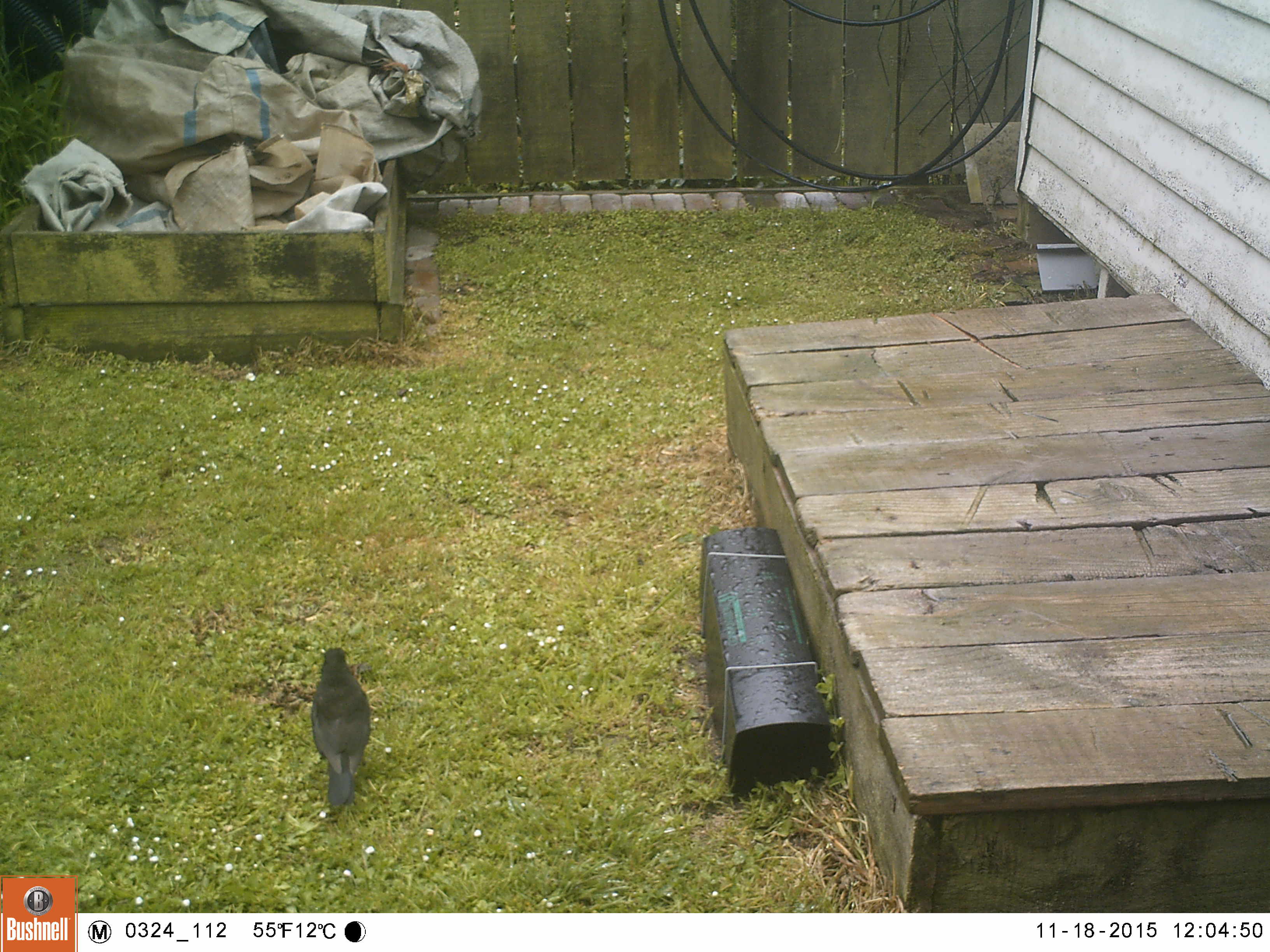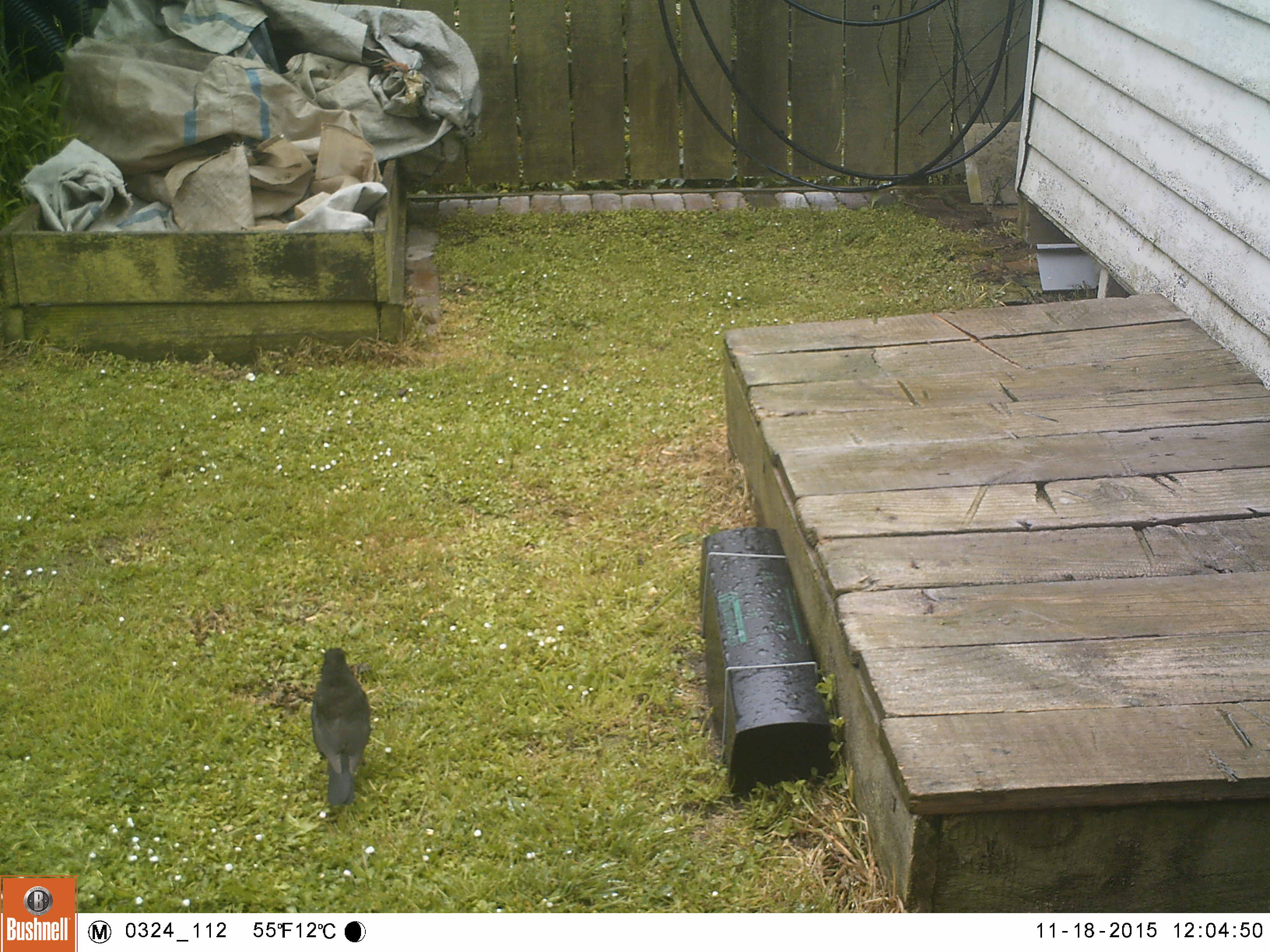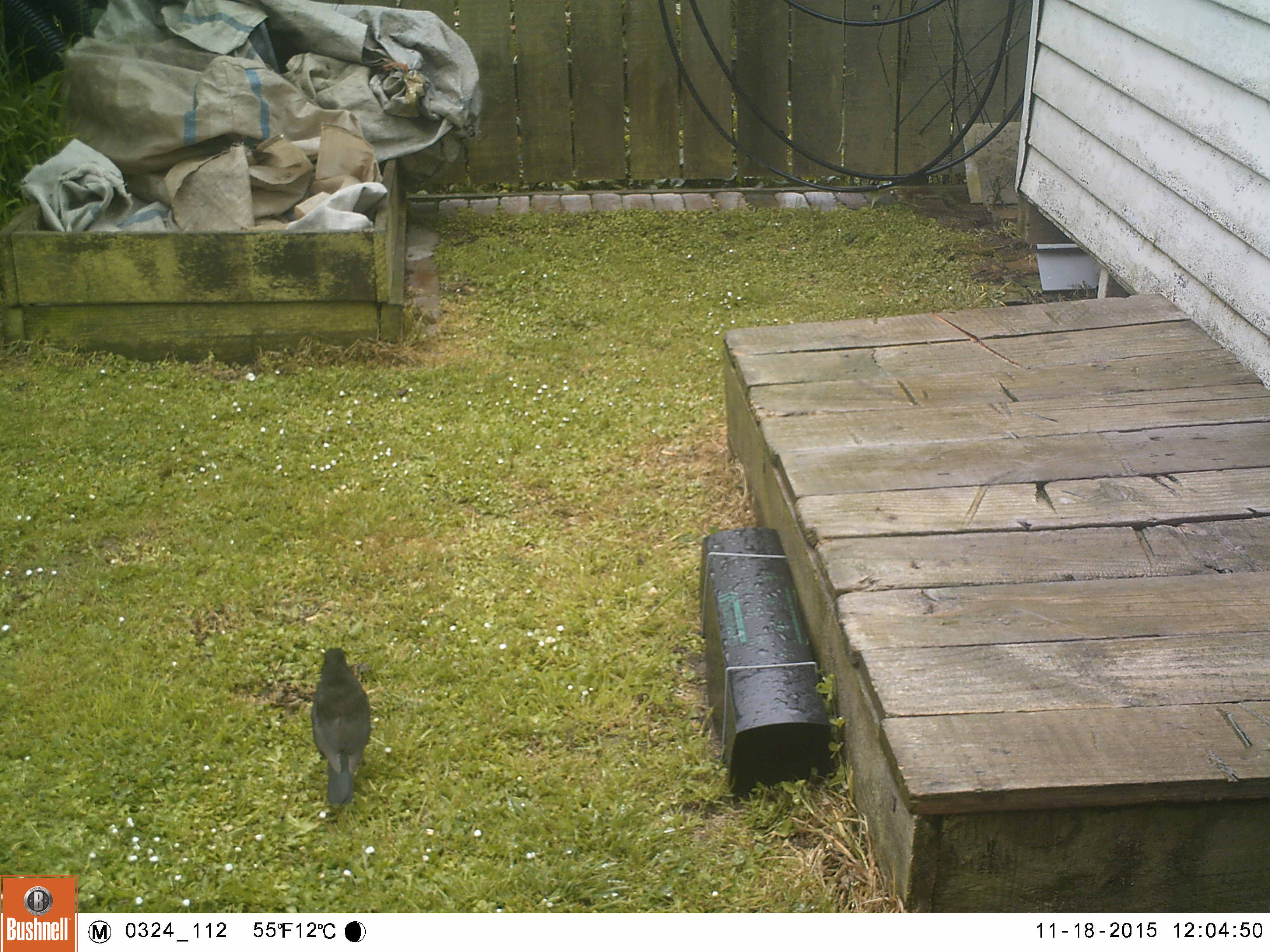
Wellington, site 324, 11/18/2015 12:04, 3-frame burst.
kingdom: Animalia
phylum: Chordata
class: Aves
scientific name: Aves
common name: bird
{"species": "bird (Aves)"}